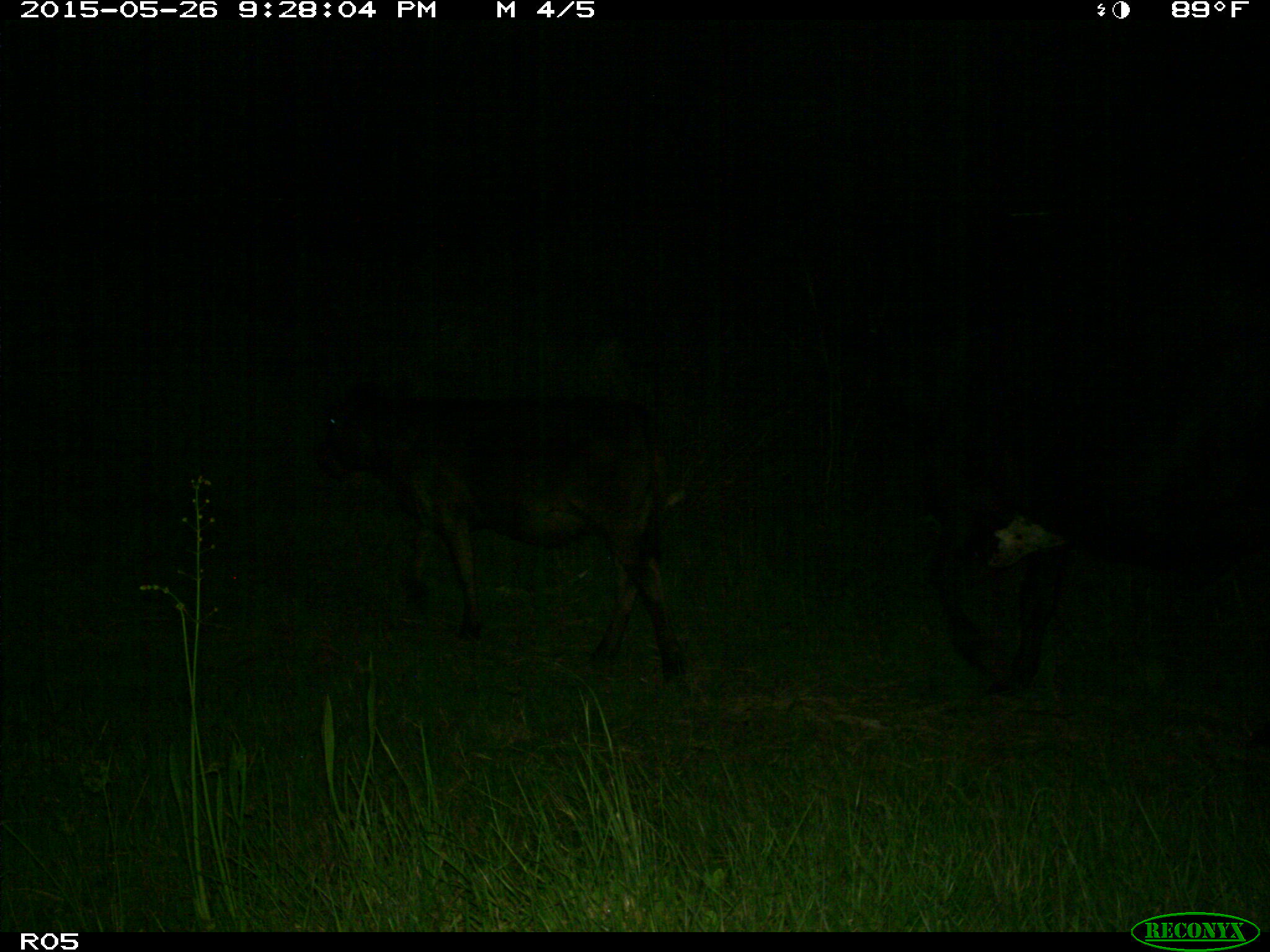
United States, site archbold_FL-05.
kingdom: Animalia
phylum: Chordata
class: Mammalia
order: Artiodactyla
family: Bovidae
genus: Bos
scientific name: Bos taurus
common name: domestic cow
Bos taurus (domestic cow).